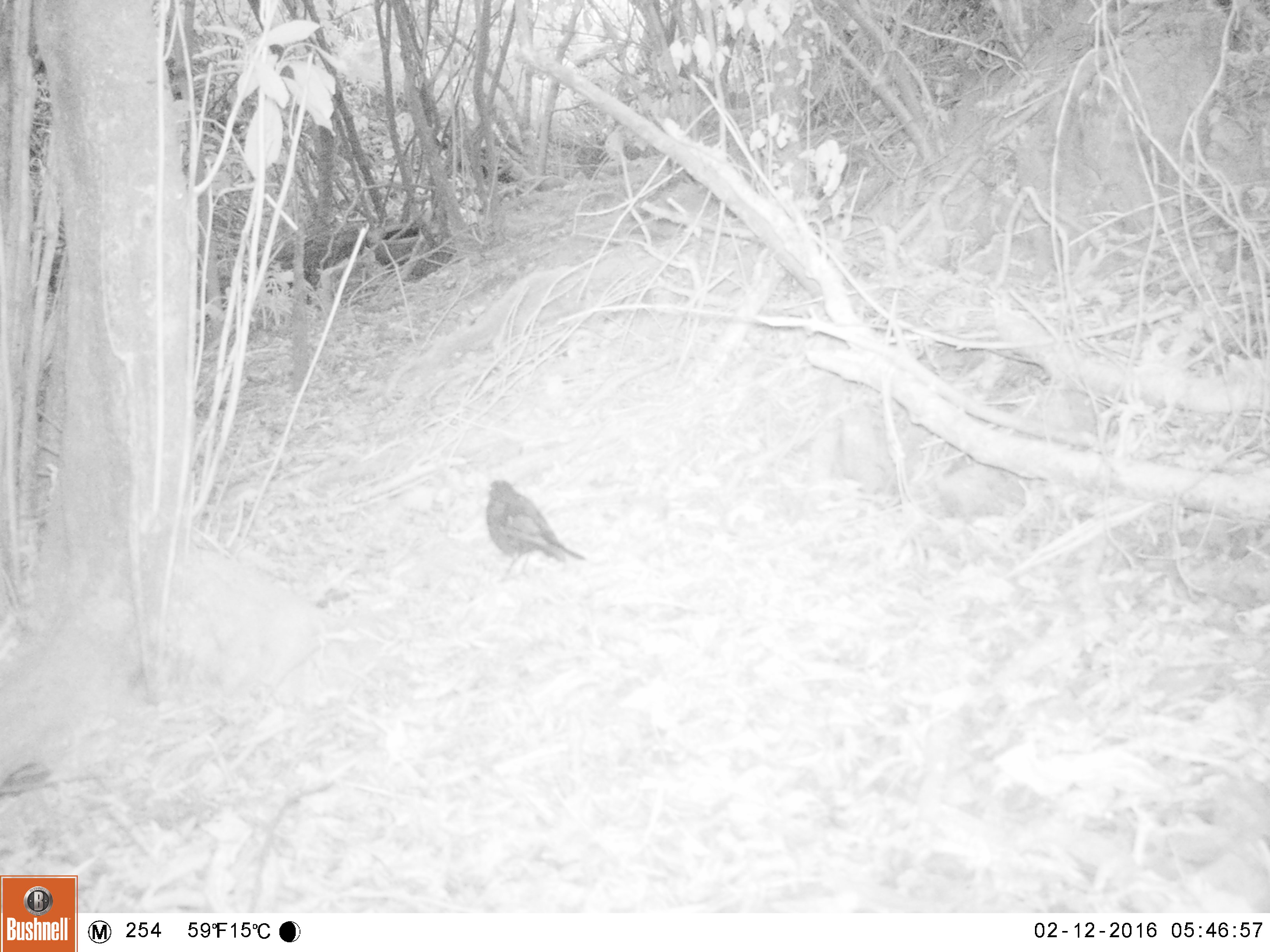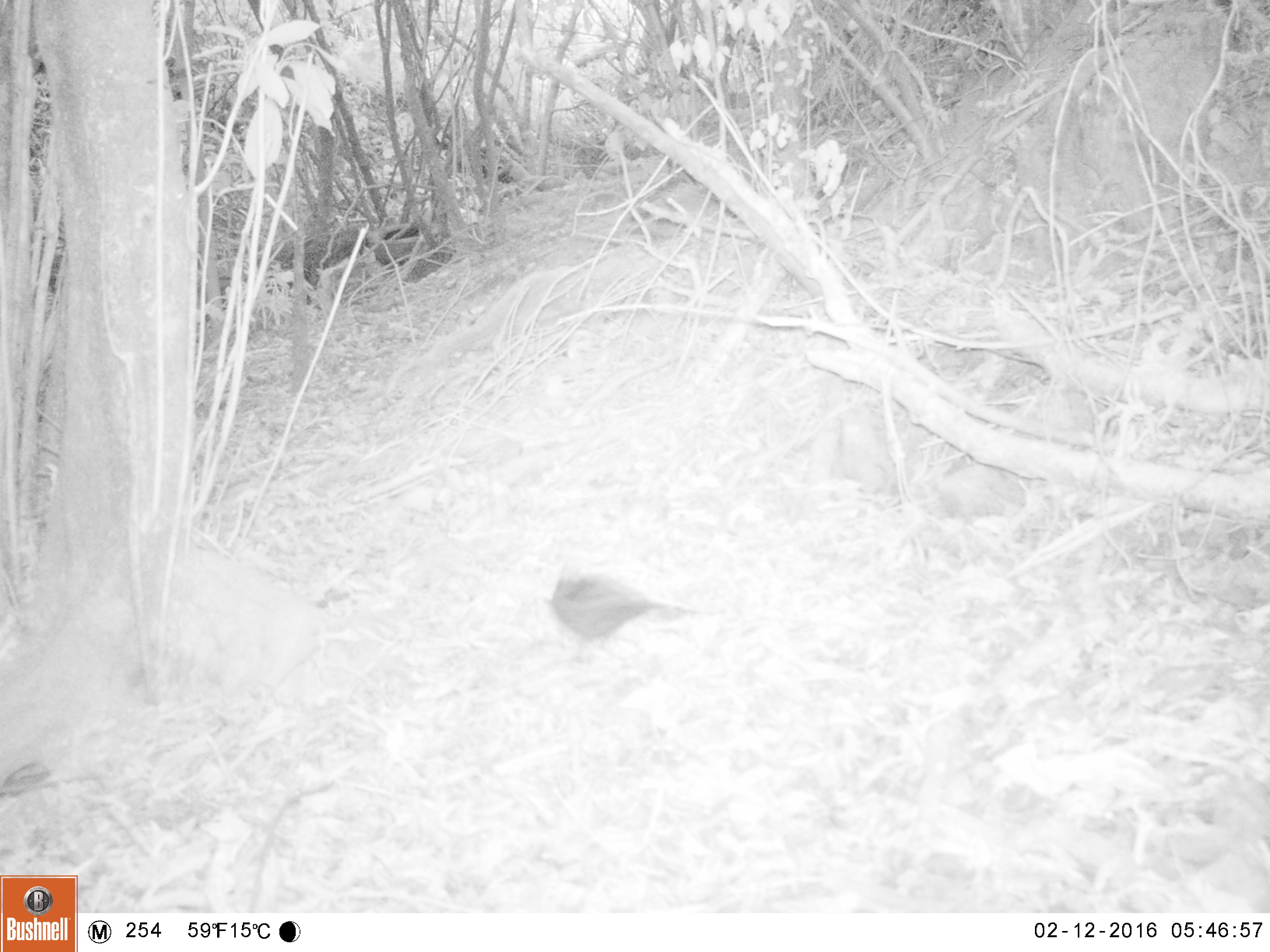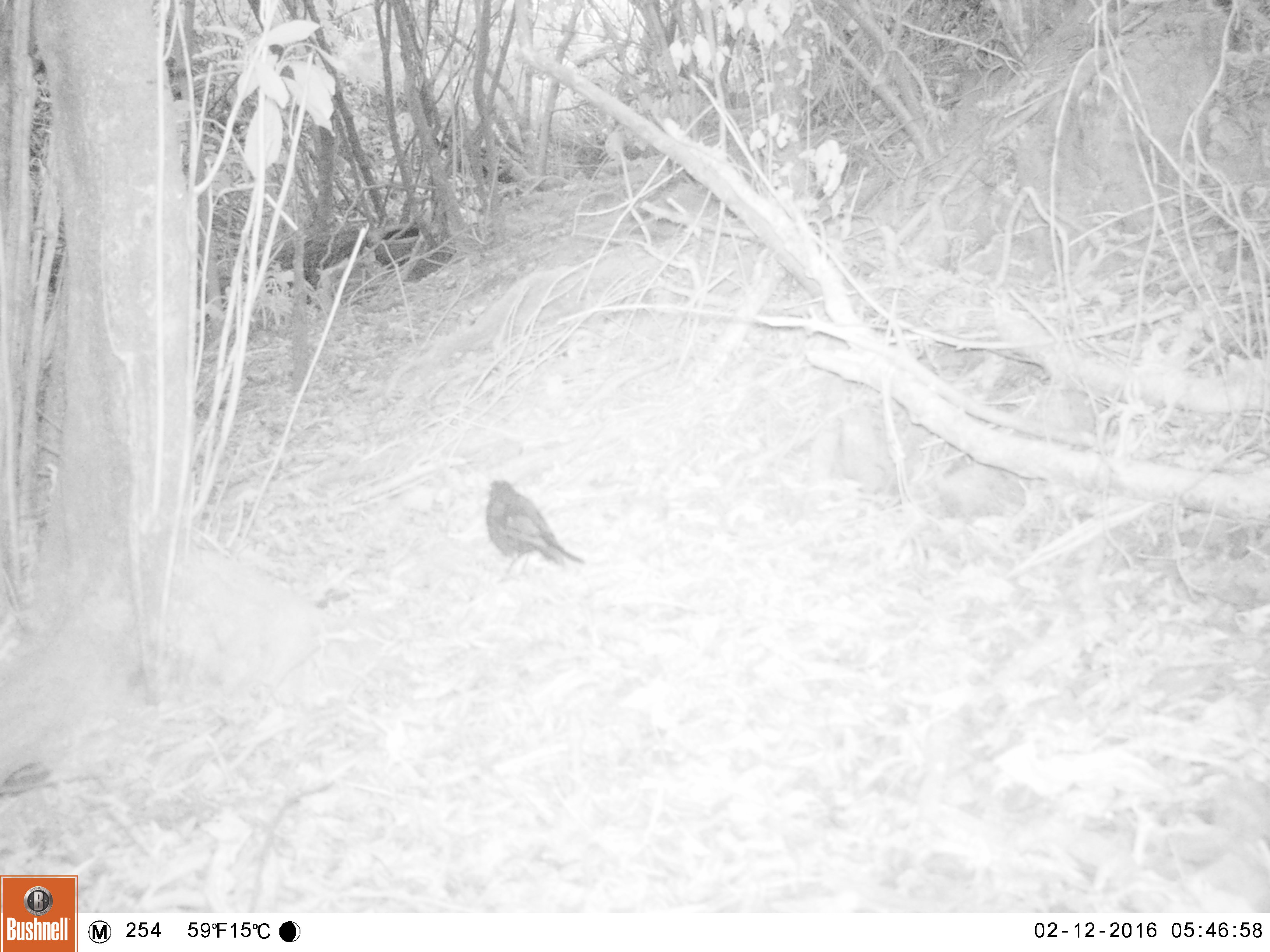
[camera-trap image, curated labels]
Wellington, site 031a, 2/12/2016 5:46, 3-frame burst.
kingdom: Animalia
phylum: Chordata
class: Aves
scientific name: Aves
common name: bird